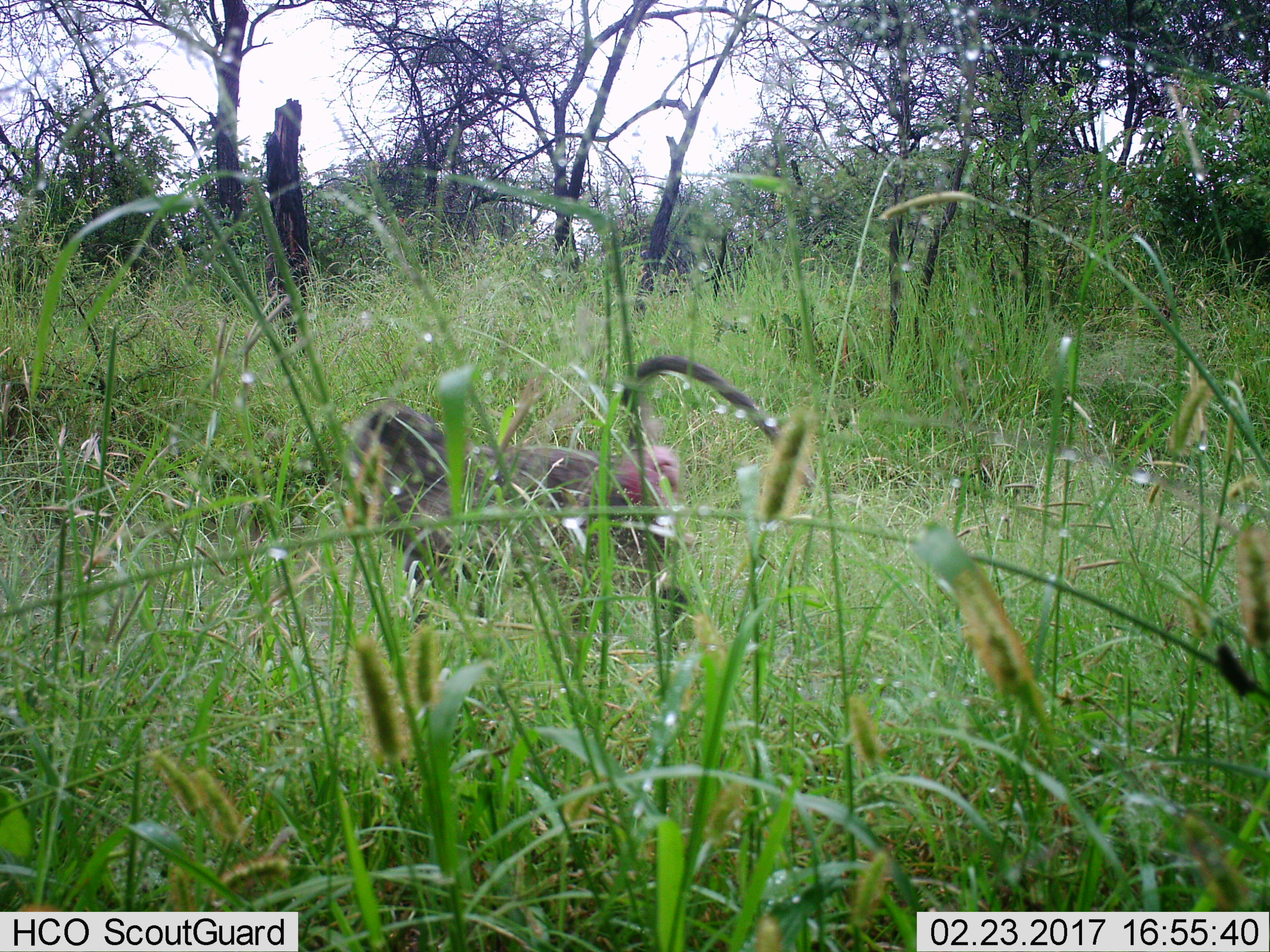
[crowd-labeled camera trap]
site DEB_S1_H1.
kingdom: Animalia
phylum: Chordata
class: Mammalia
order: Primates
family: Cercopithecidae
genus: Papio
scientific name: Papio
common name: baboon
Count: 1.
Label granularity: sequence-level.